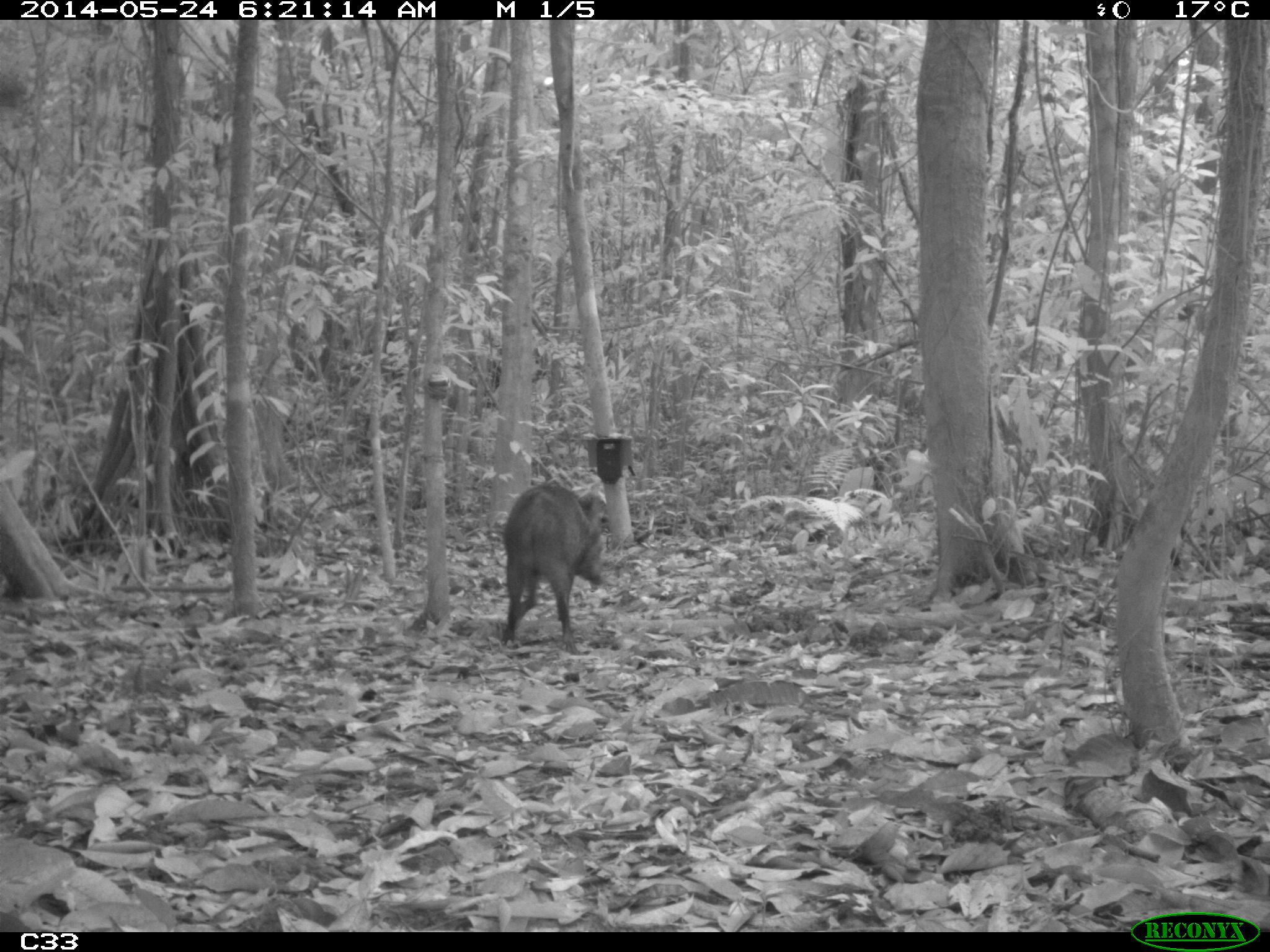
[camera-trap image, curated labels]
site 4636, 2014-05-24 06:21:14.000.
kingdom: Animalia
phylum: Chordata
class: Mammalia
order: Artiodactyla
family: Tayassuidae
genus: Pecari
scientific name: Pecari tajacu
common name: collared peccary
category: tayassu tajacu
Tayassu tajacu (collared peccary) (Pecari tajacu), count 1, age adult, sex male.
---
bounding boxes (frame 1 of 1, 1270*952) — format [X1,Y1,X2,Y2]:
tayassu tajacu: [500,483,605,654]